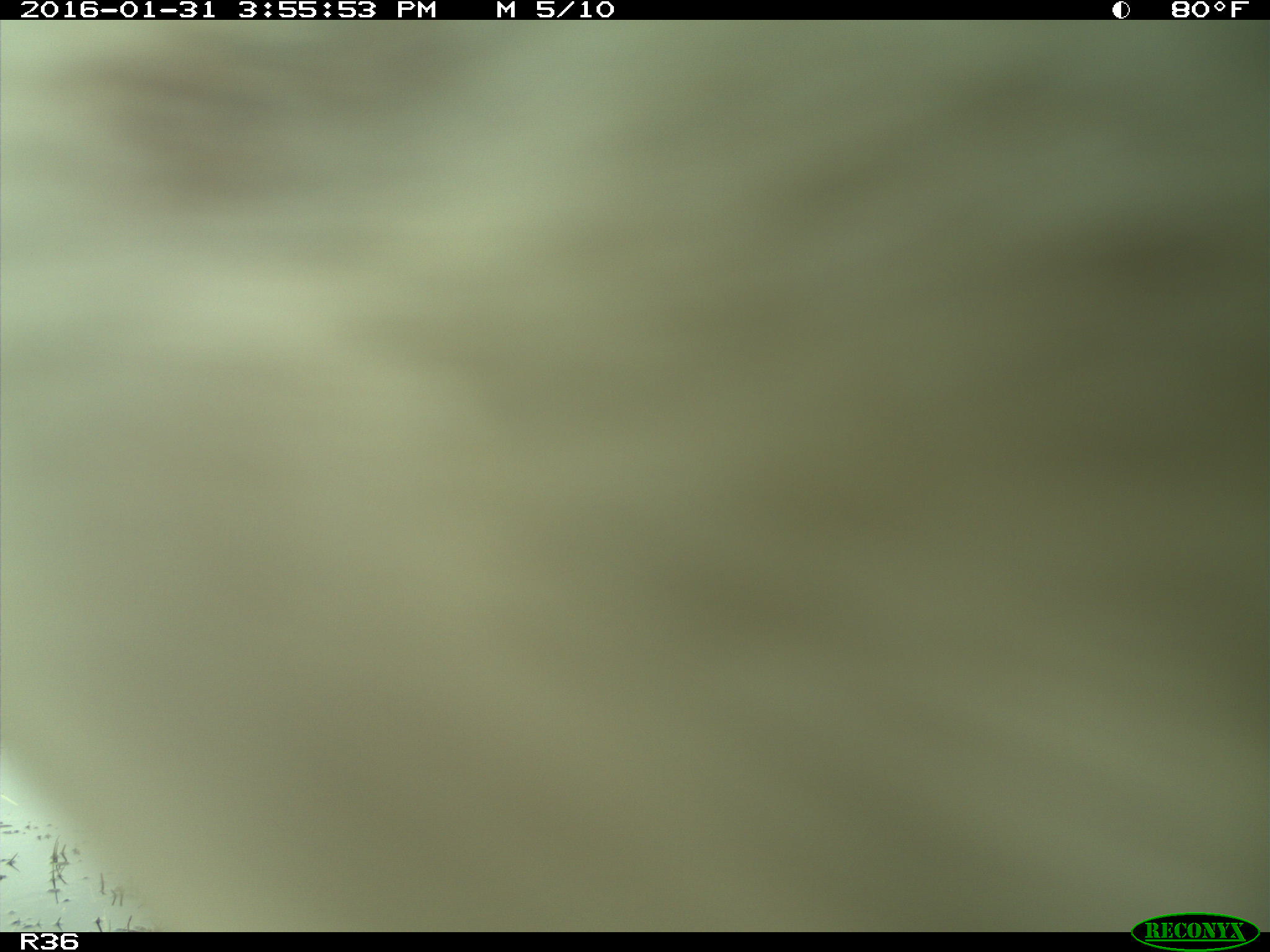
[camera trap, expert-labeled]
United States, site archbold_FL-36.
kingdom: Animalia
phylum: Chordata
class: Mammalia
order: Artiodactyla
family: Bovidae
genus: Bos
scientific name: Bos taurus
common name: domestic cow